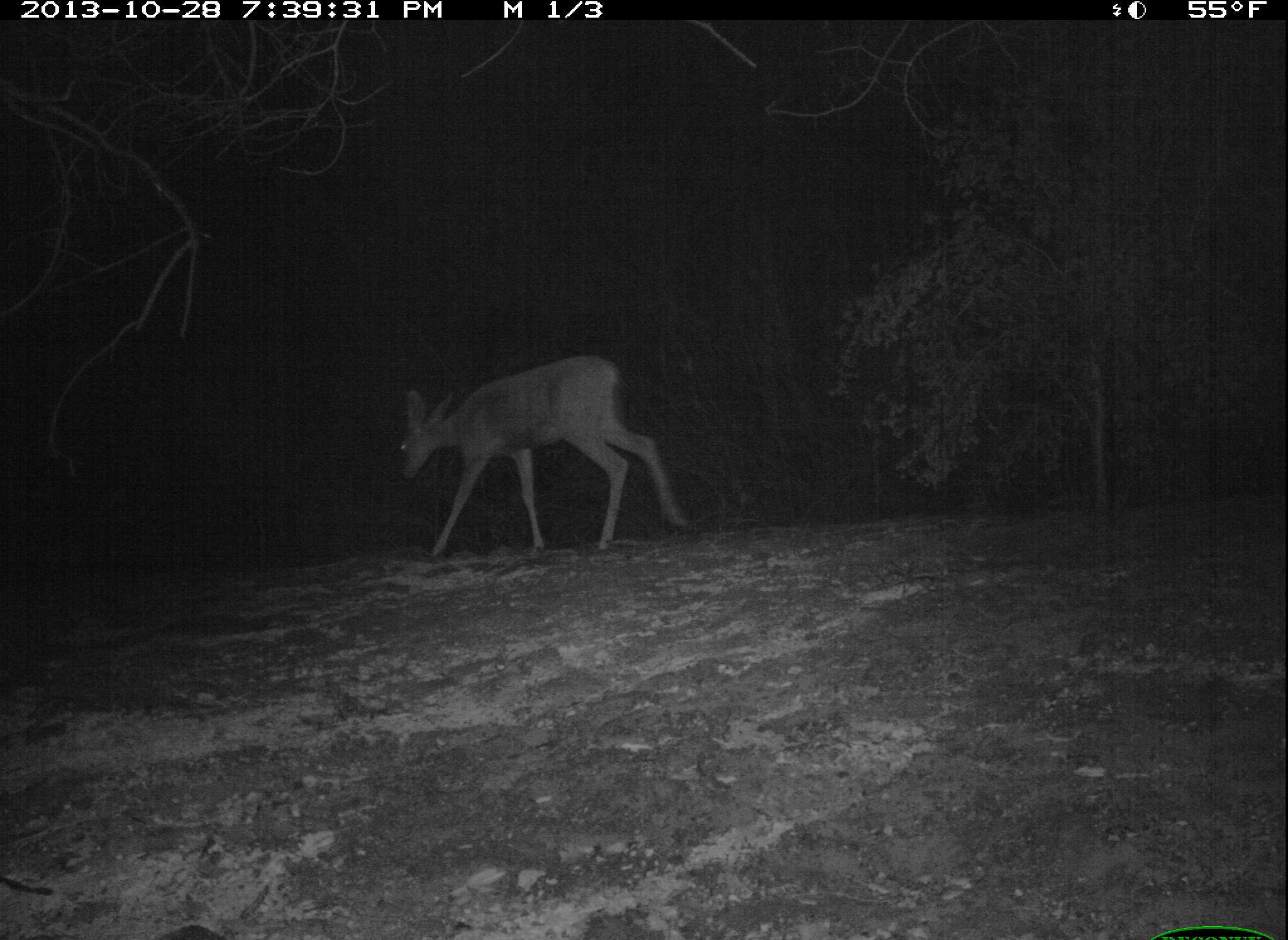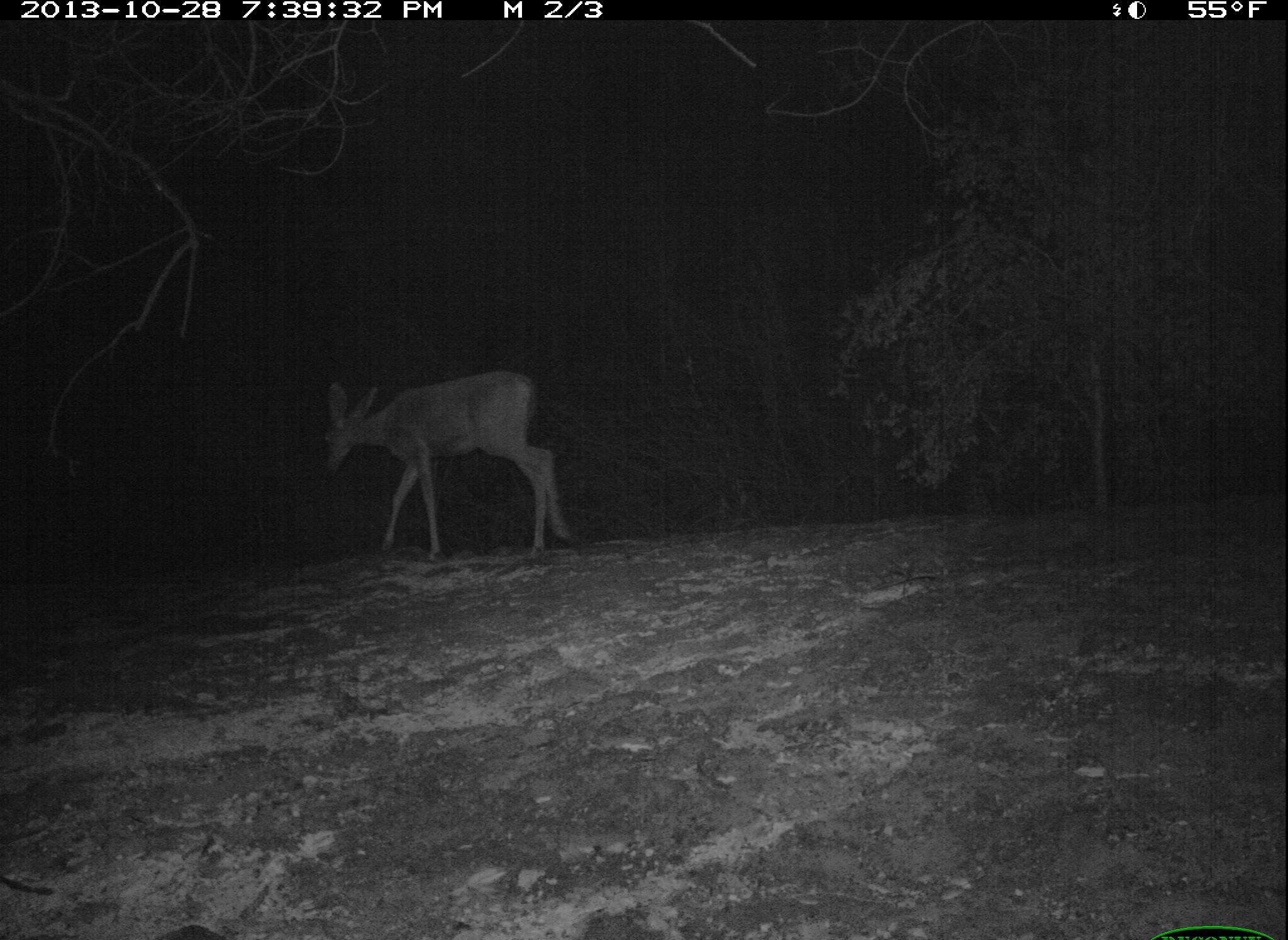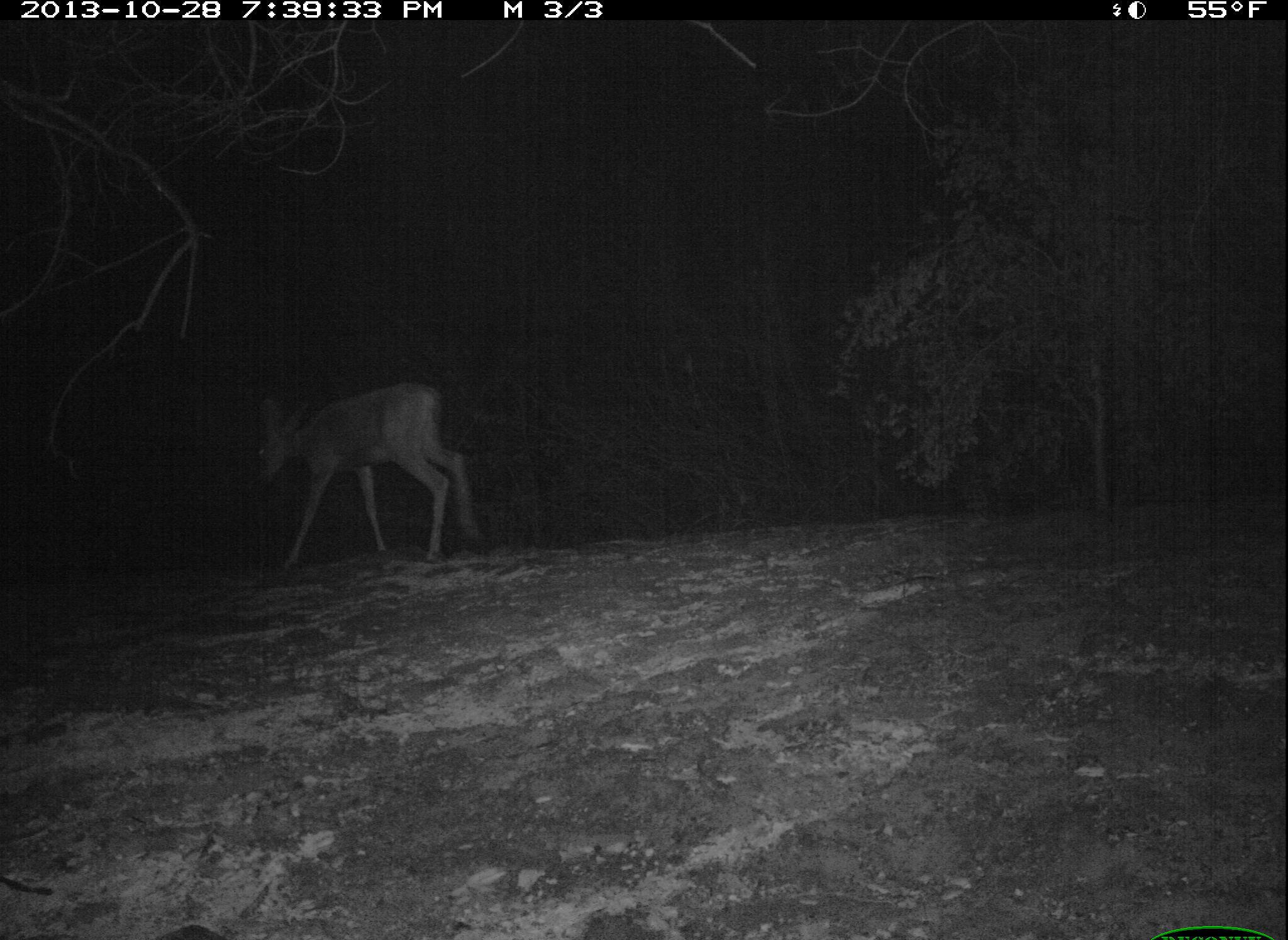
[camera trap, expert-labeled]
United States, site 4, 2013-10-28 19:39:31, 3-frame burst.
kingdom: Animalia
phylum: Chordata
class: Mammalia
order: Artiodactyla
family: Cervidae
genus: Odocoileus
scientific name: Odocoileus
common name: deer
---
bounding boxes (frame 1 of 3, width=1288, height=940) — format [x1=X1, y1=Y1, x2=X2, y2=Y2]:
deer: [x1=400, y1=355, x2=688, y2=559]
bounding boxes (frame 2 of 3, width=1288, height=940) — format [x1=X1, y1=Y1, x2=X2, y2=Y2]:
deer: [x1=321, y1=372, x2=578, y2=565]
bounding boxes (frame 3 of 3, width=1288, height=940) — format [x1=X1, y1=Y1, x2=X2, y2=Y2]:
deer: [x1=255, y1=381, x2=488, y2=575]